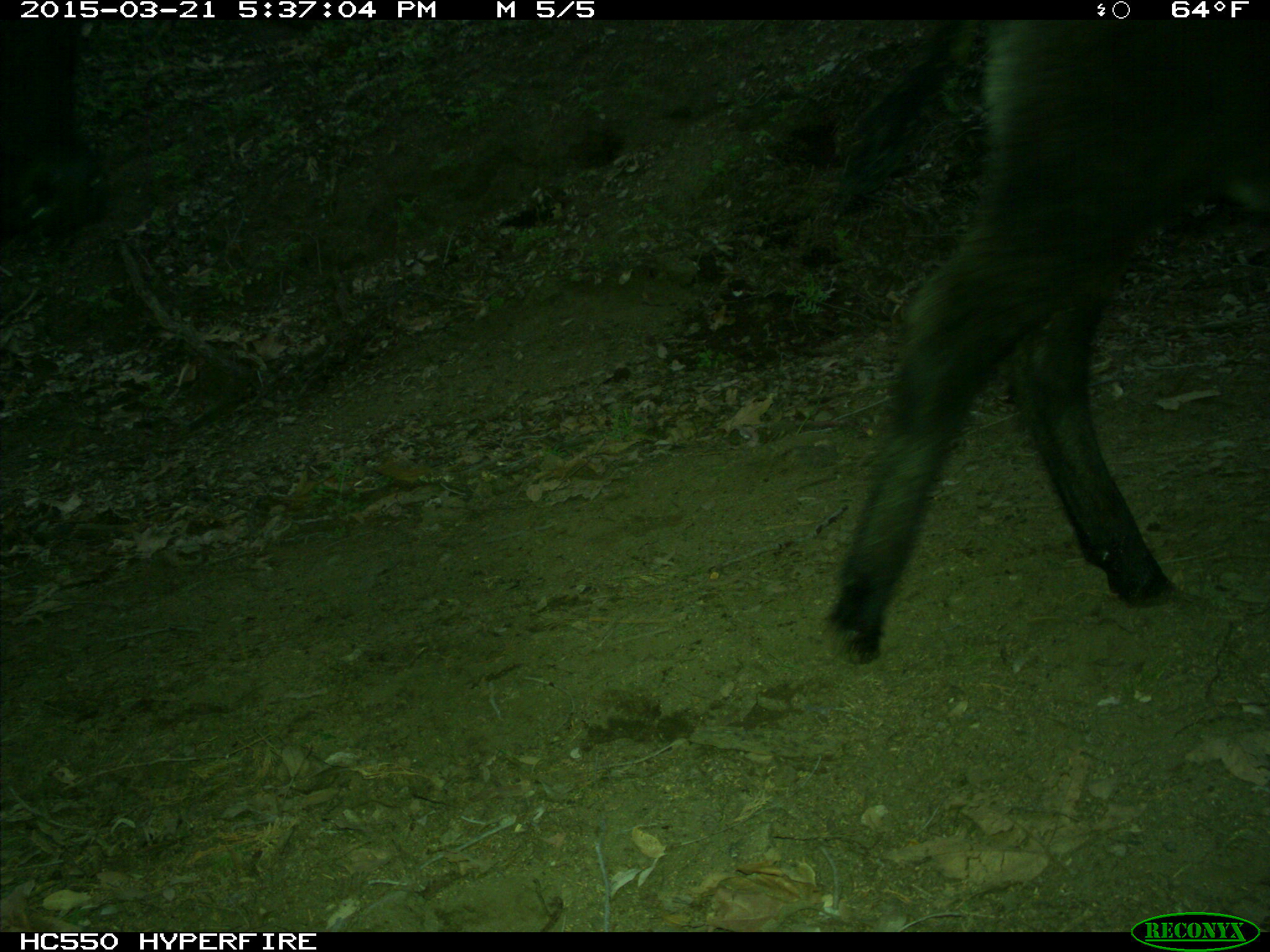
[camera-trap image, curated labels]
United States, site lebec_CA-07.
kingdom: Animalia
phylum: Chordata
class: Mammalia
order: Artiodactyla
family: Bovidae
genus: Bos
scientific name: Bos taurus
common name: domestic cow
Bos taurus (domestic cow).